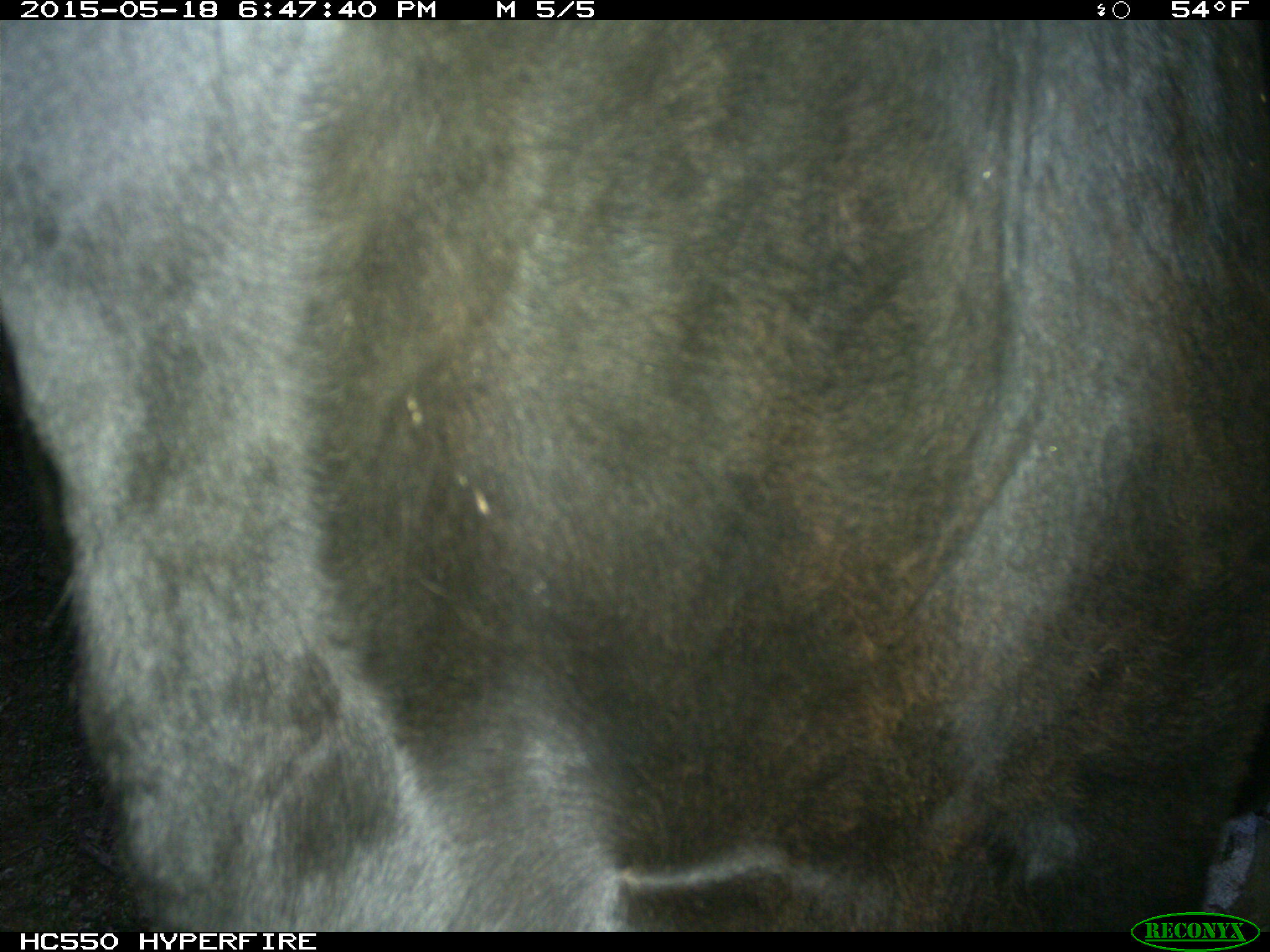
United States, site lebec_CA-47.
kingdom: Animalia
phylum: Chordata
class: Mammalia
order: Artiodactyla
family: Bovidae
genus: Bos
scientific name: Bos taurus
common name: domestic cow